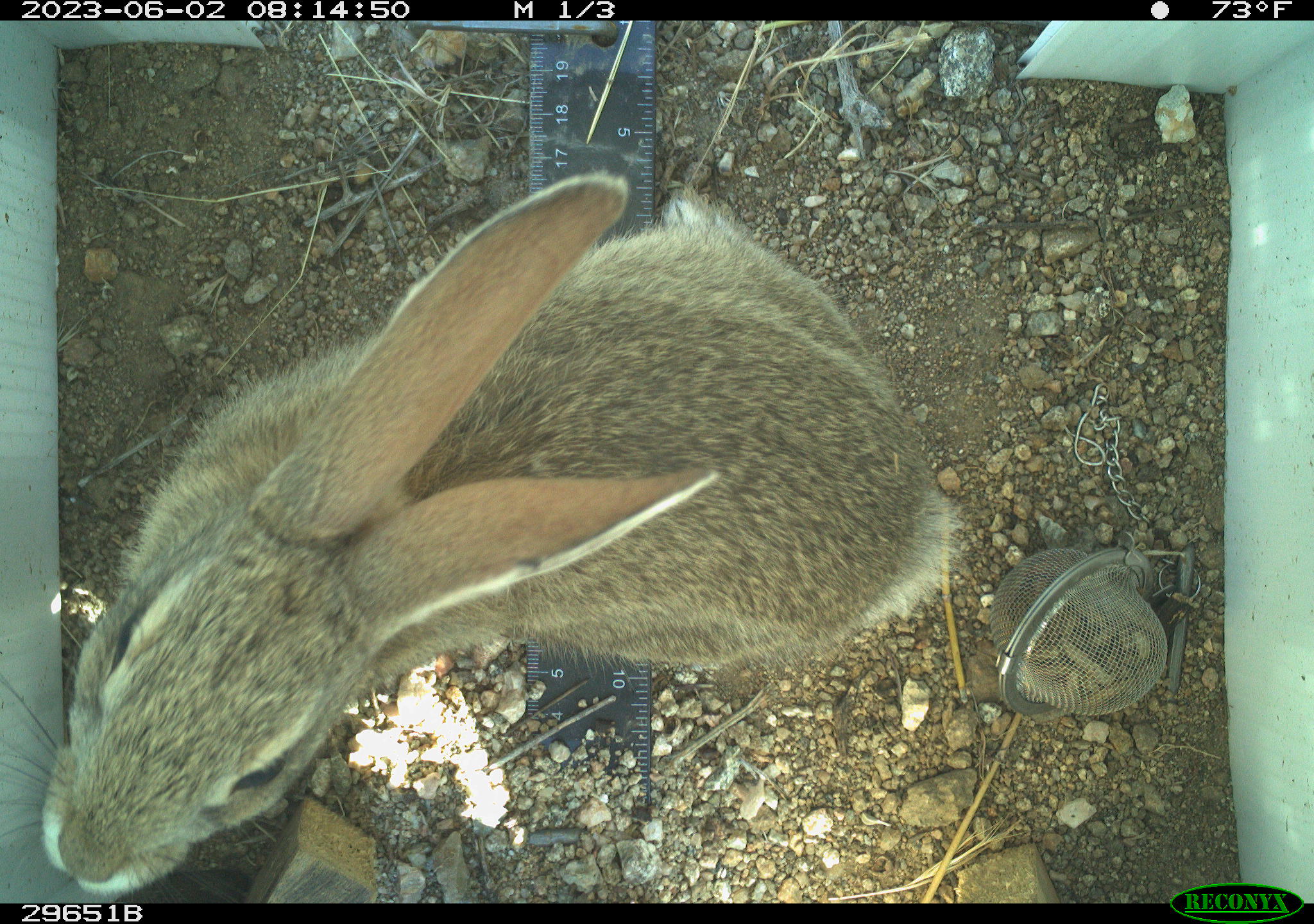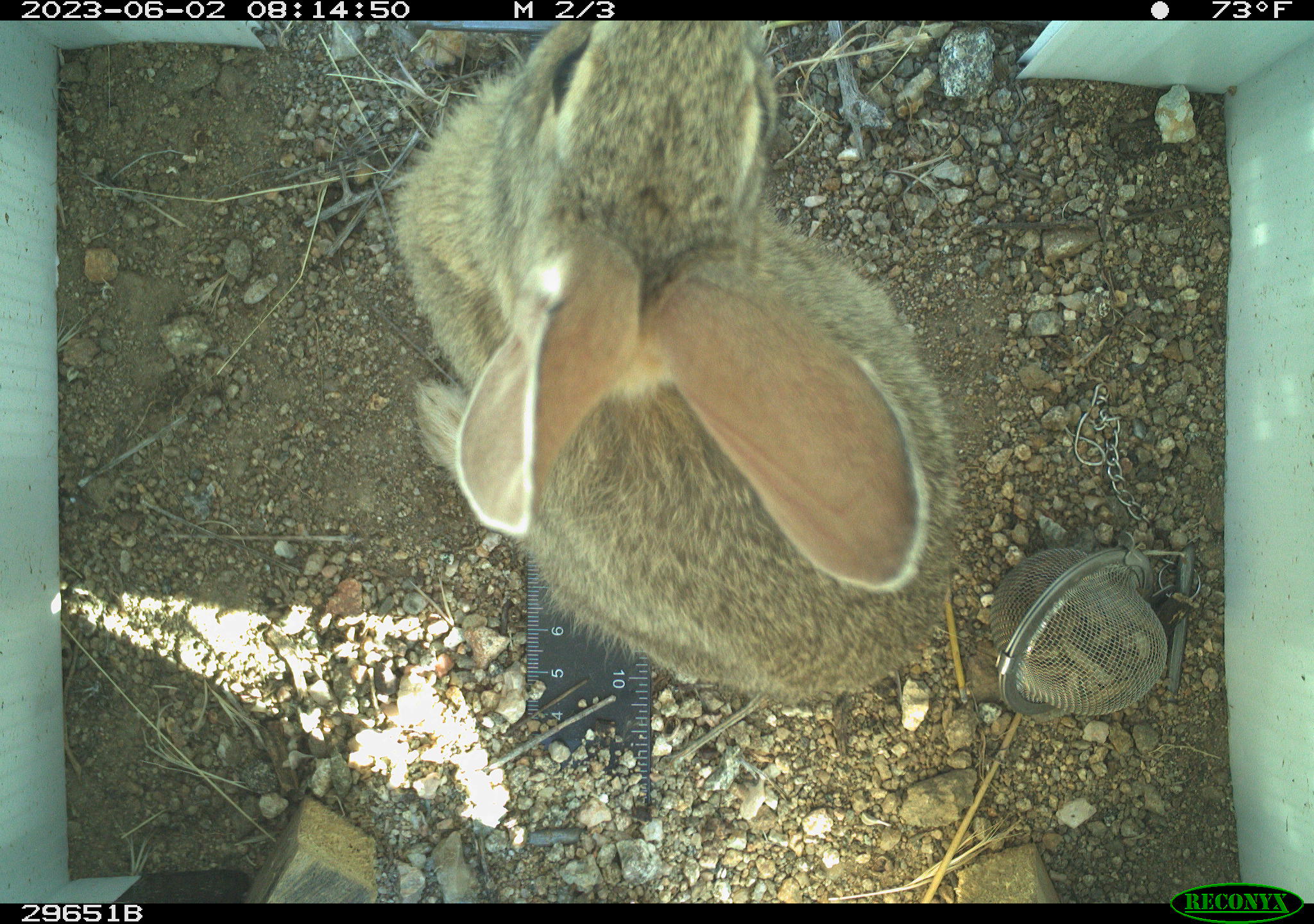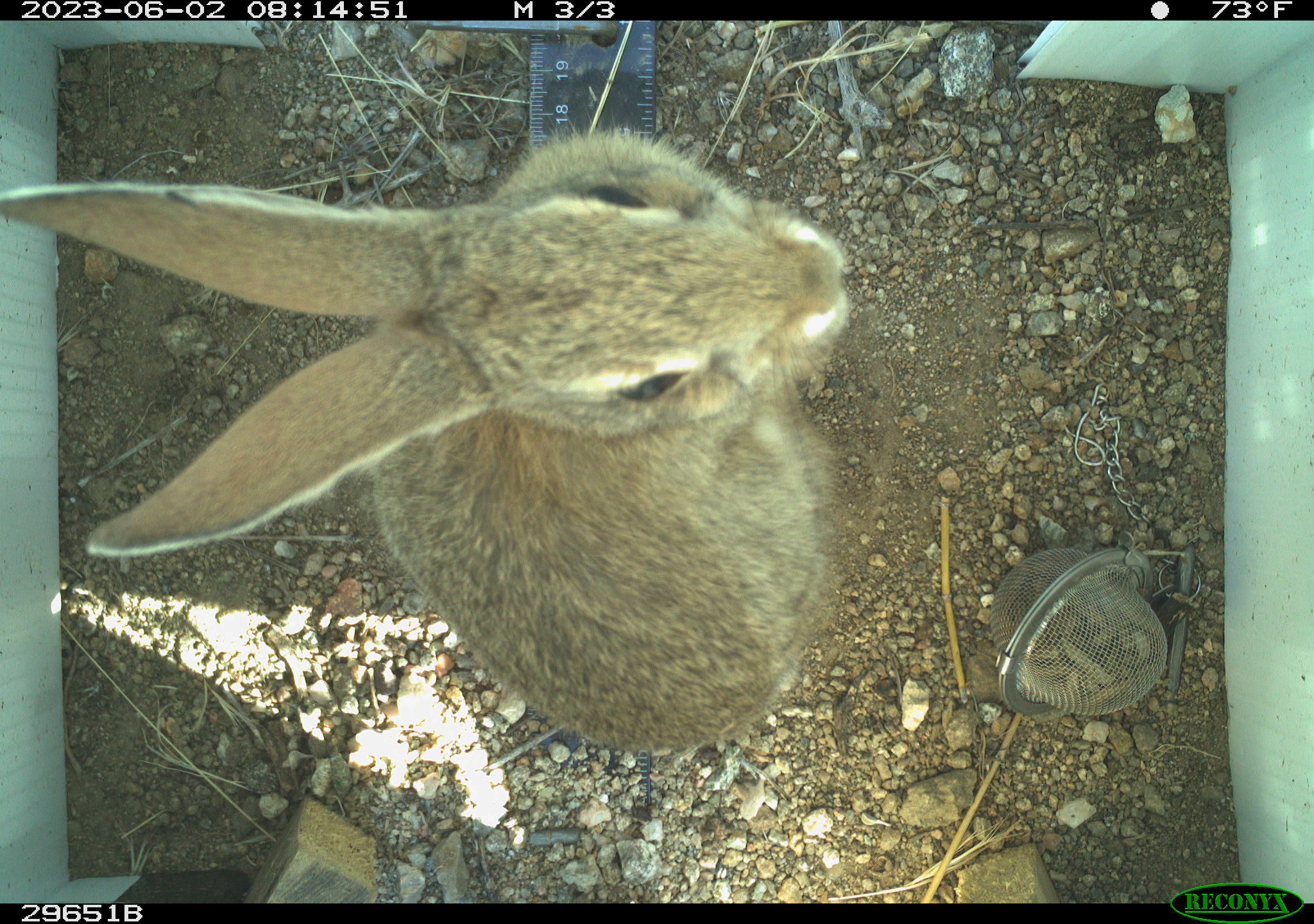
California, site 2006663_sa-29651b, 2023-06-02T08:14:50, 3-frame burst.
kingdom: Animalia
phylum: Chordata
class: Mammalia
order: Lagomorpha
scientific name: Lagomorpha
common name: hares, rabbits, and pikas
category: lagomorpha order